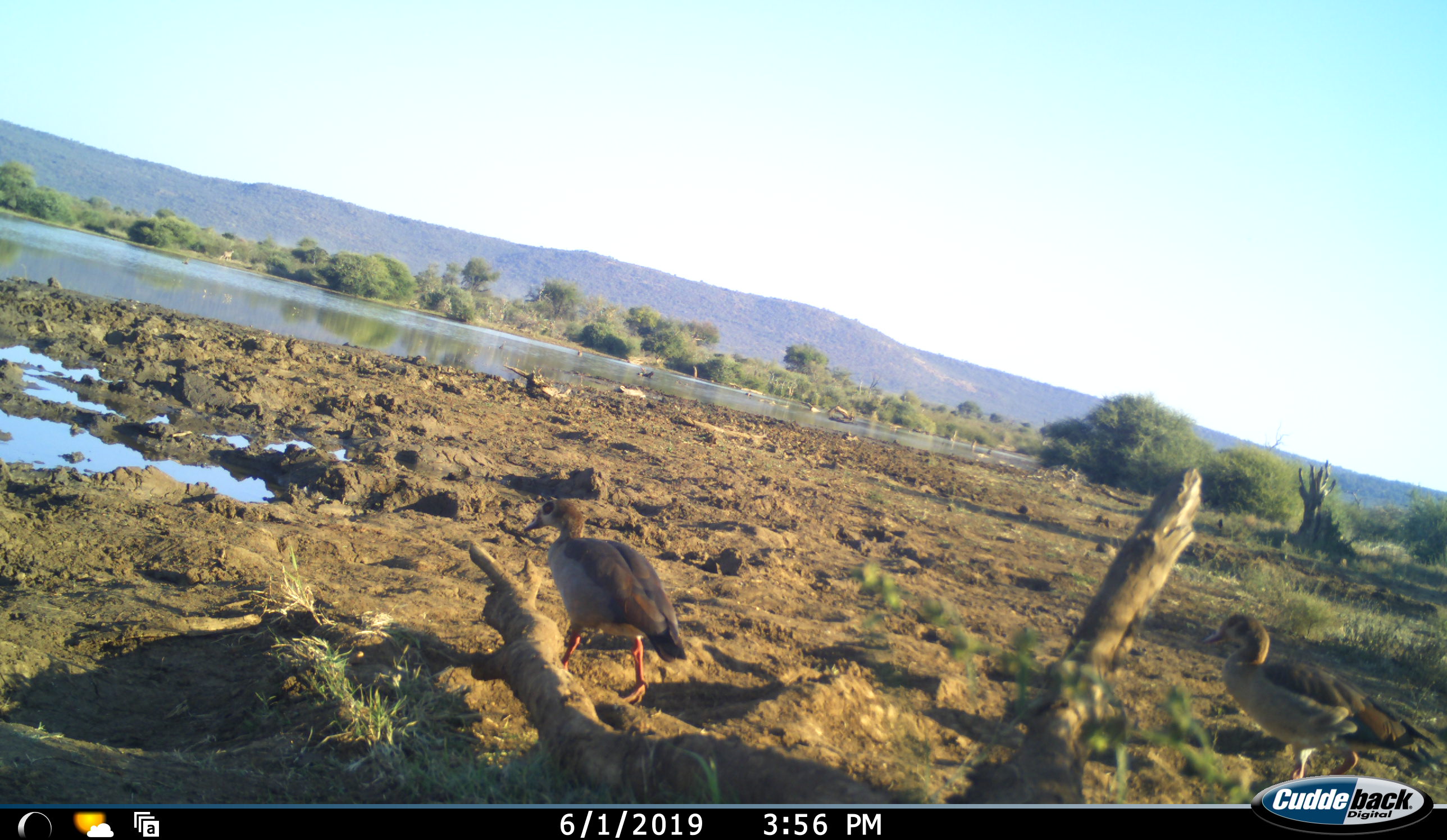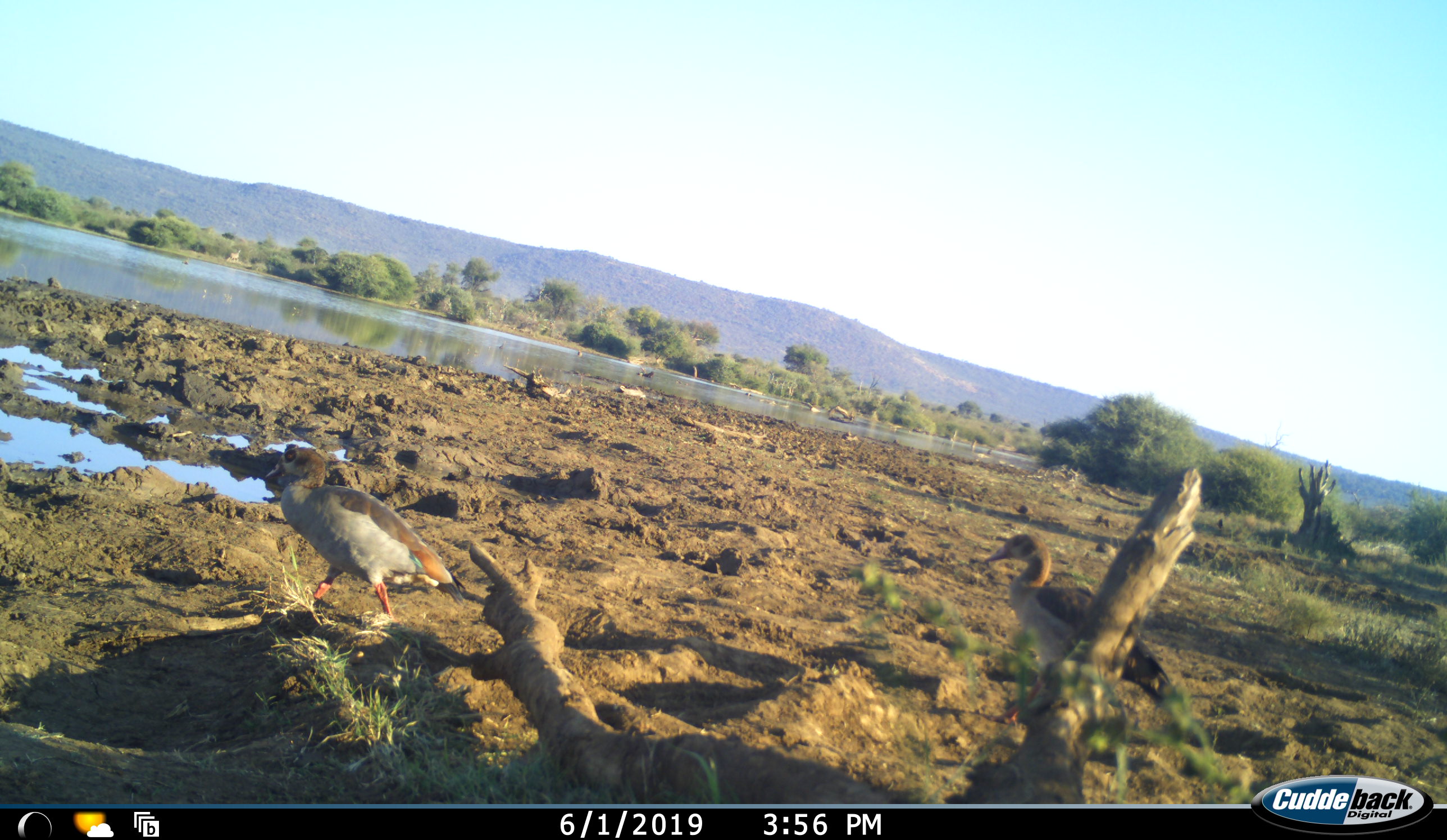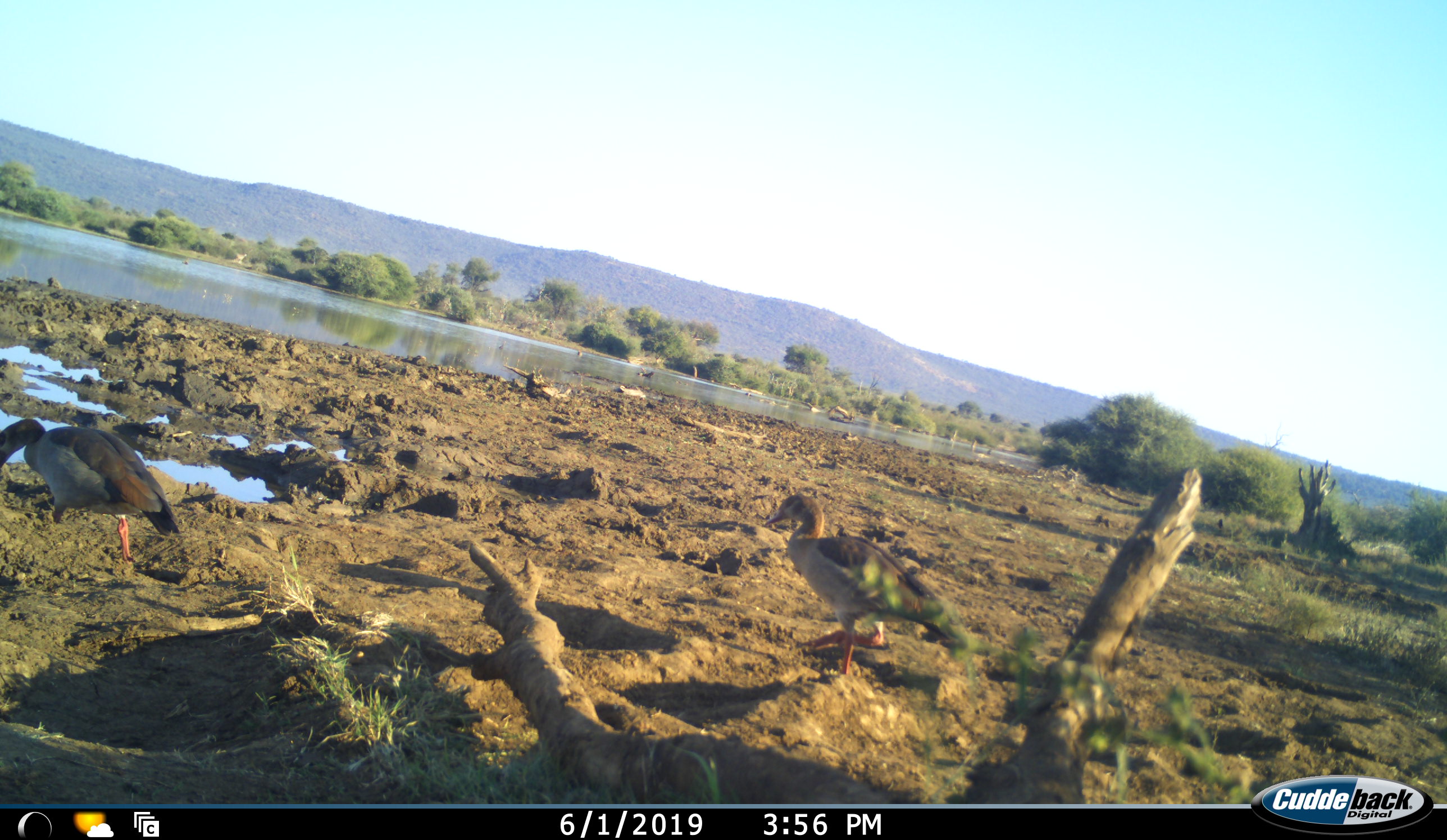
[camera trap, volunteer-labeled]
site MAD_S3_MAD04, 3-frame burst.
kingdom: Animalia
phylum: Chordata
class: Aves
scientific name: Aves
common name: bird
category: birdother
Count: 2.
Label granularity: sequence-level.